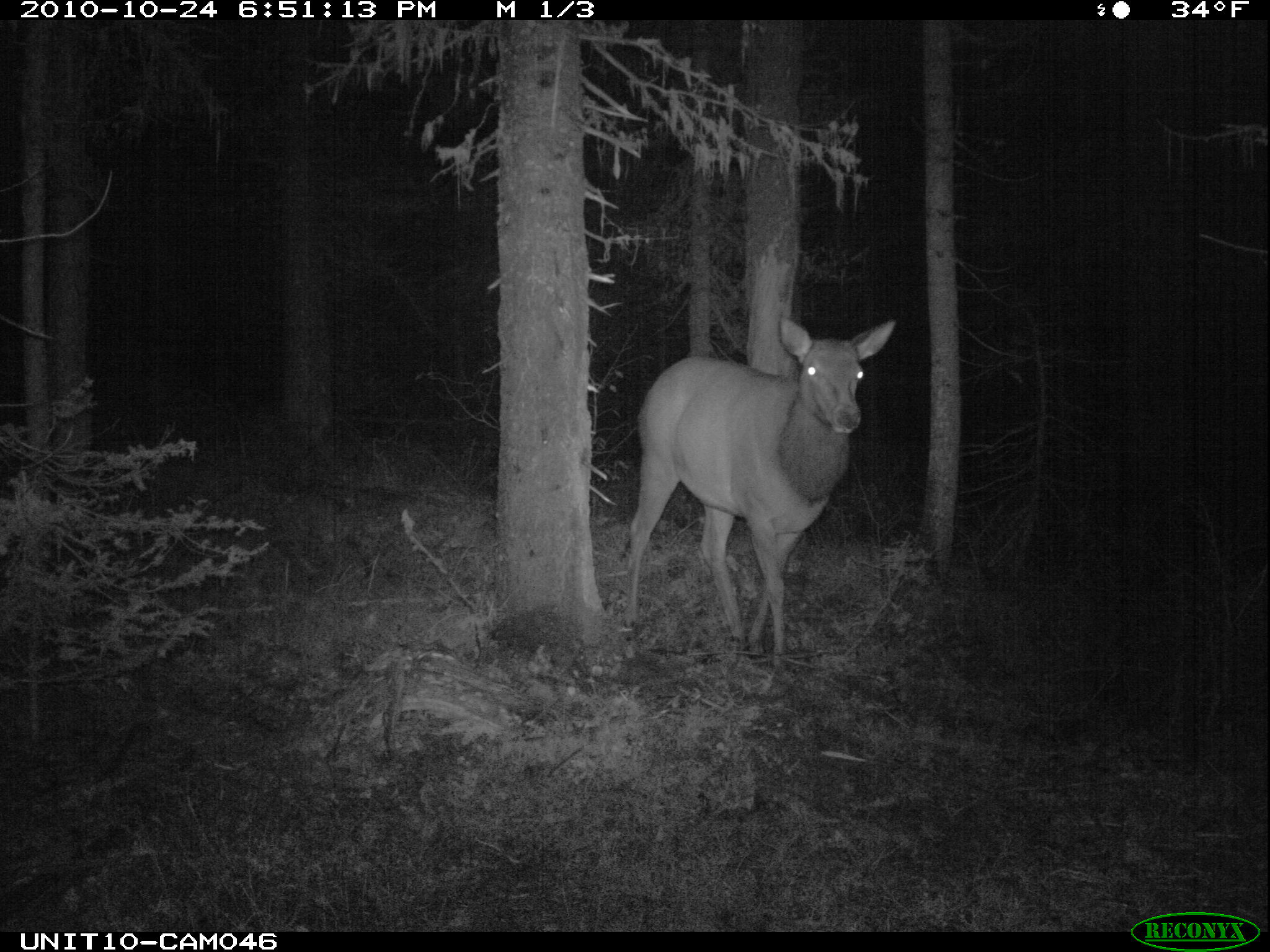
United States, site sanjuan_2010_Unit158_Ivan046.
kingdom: Animalia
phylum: Chordata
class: Mammalia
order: Artiodactyla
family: Cervidae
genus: Cervus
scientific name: Cervus elaphus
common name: red deer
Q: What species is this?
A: Cervus elaphus (red deer).